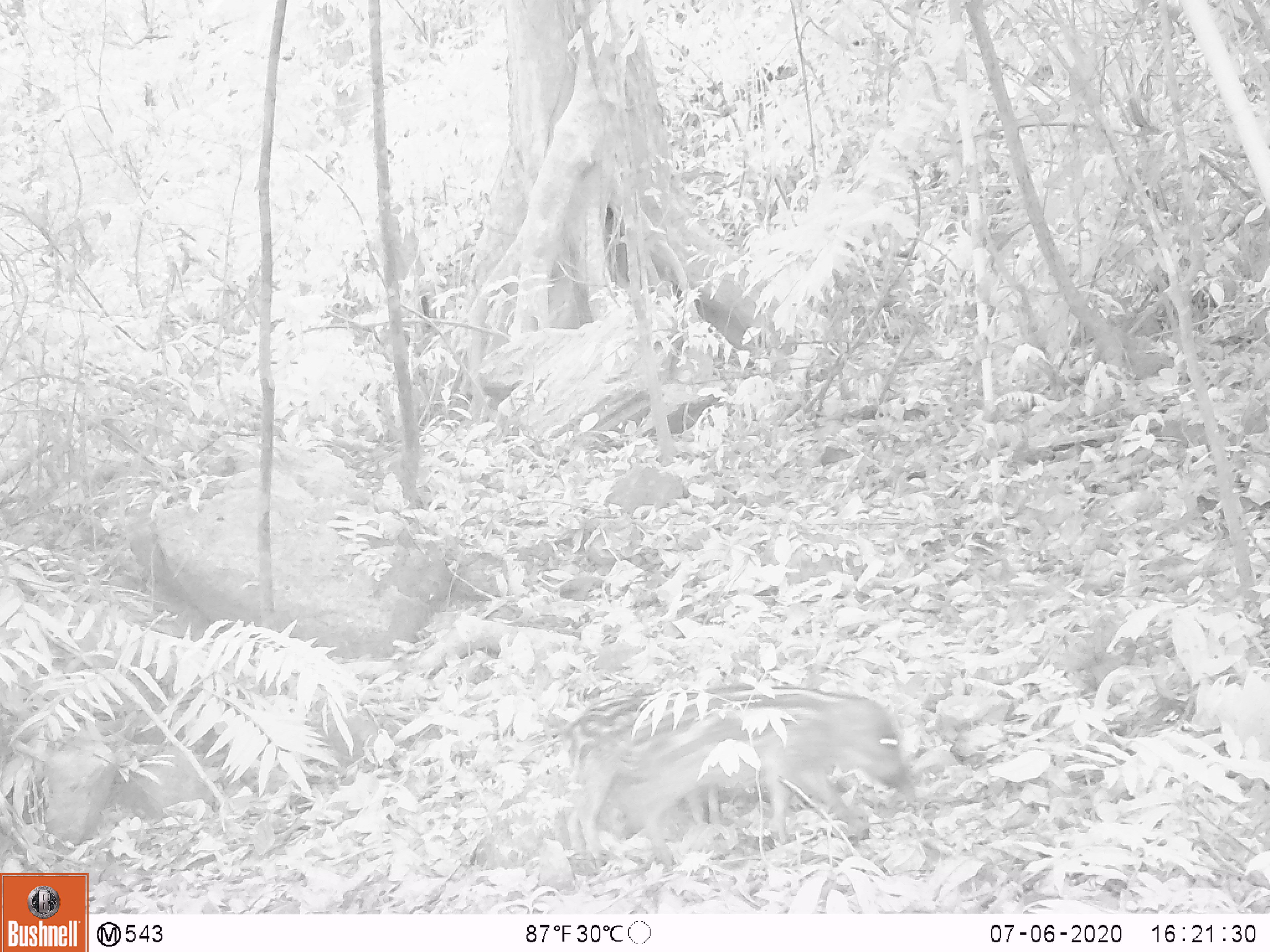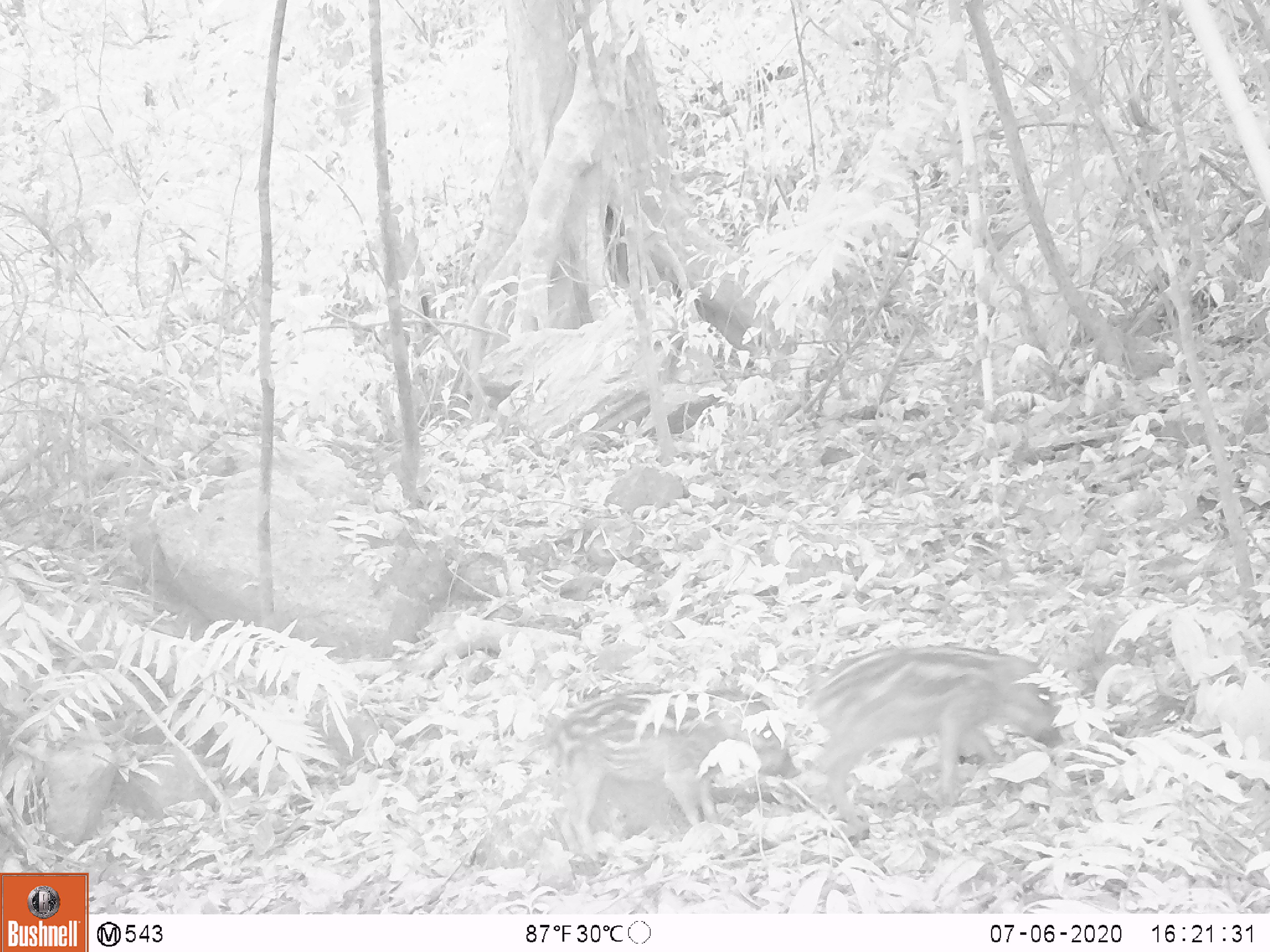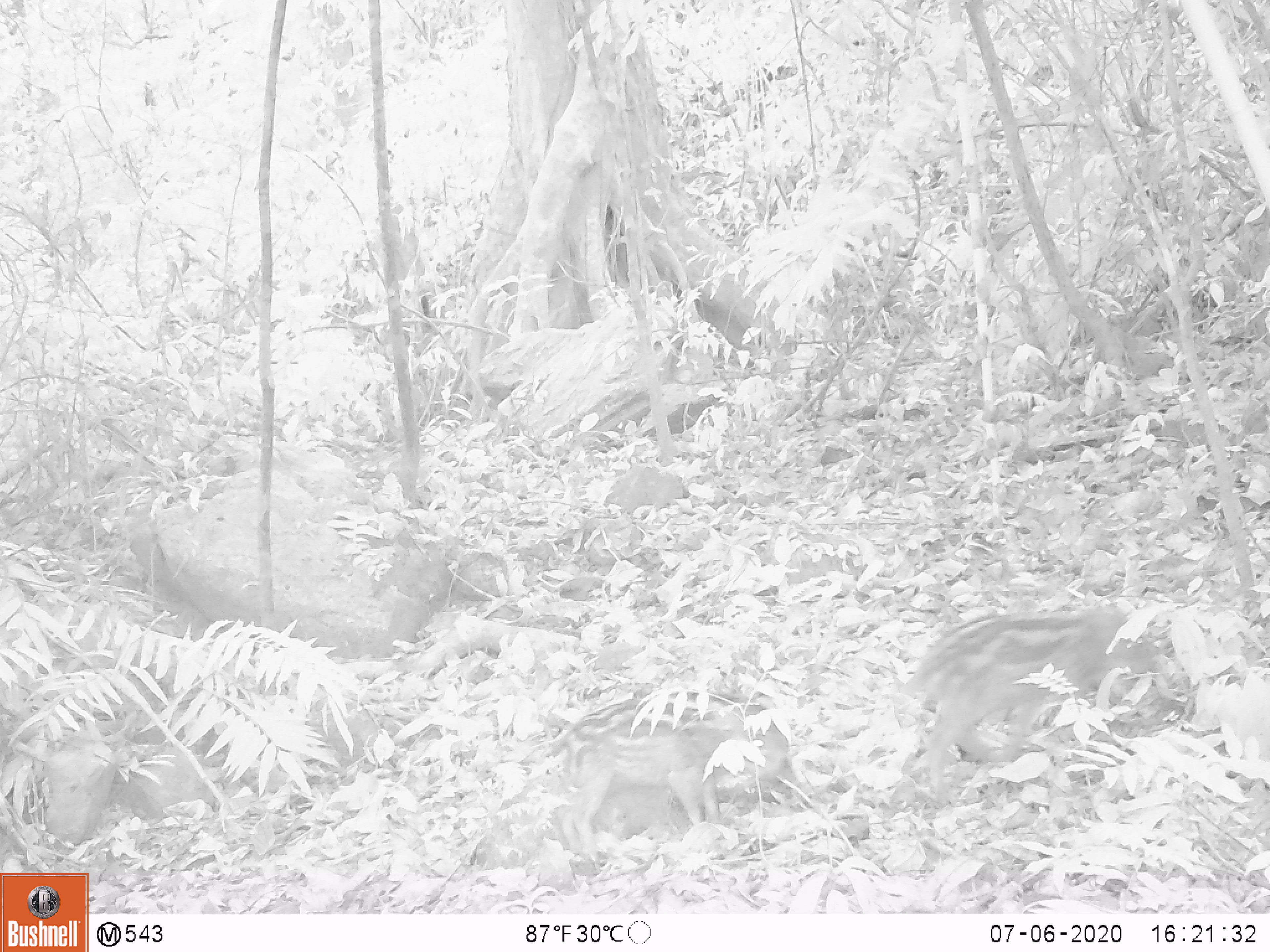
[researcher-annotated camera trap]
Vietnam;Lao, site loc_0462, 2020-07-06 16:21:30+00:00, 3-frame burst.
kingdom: Animalia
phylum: Chordata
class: Mammalia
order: Artiodactyla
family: Suidae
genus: Sus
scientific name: Sus scrofa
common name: eurasian wild pig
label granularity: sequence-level